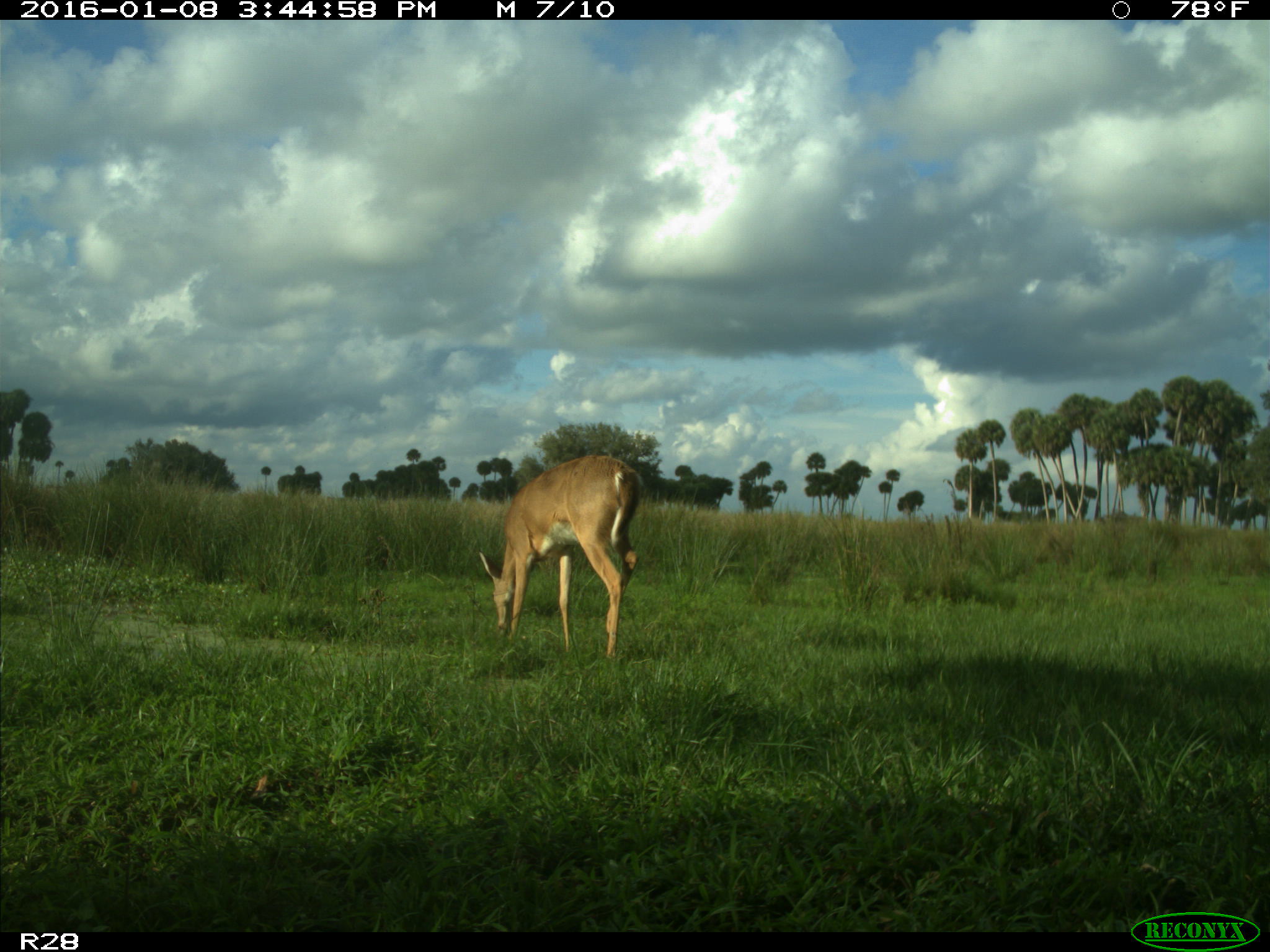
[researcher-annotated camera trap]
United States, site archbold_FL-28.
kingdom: Animalia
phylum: Chordata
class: Mammalia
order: Artiodactyla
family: Cervidae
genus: Odocoileus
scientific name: Odocoileus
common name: deer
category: unidentified deer